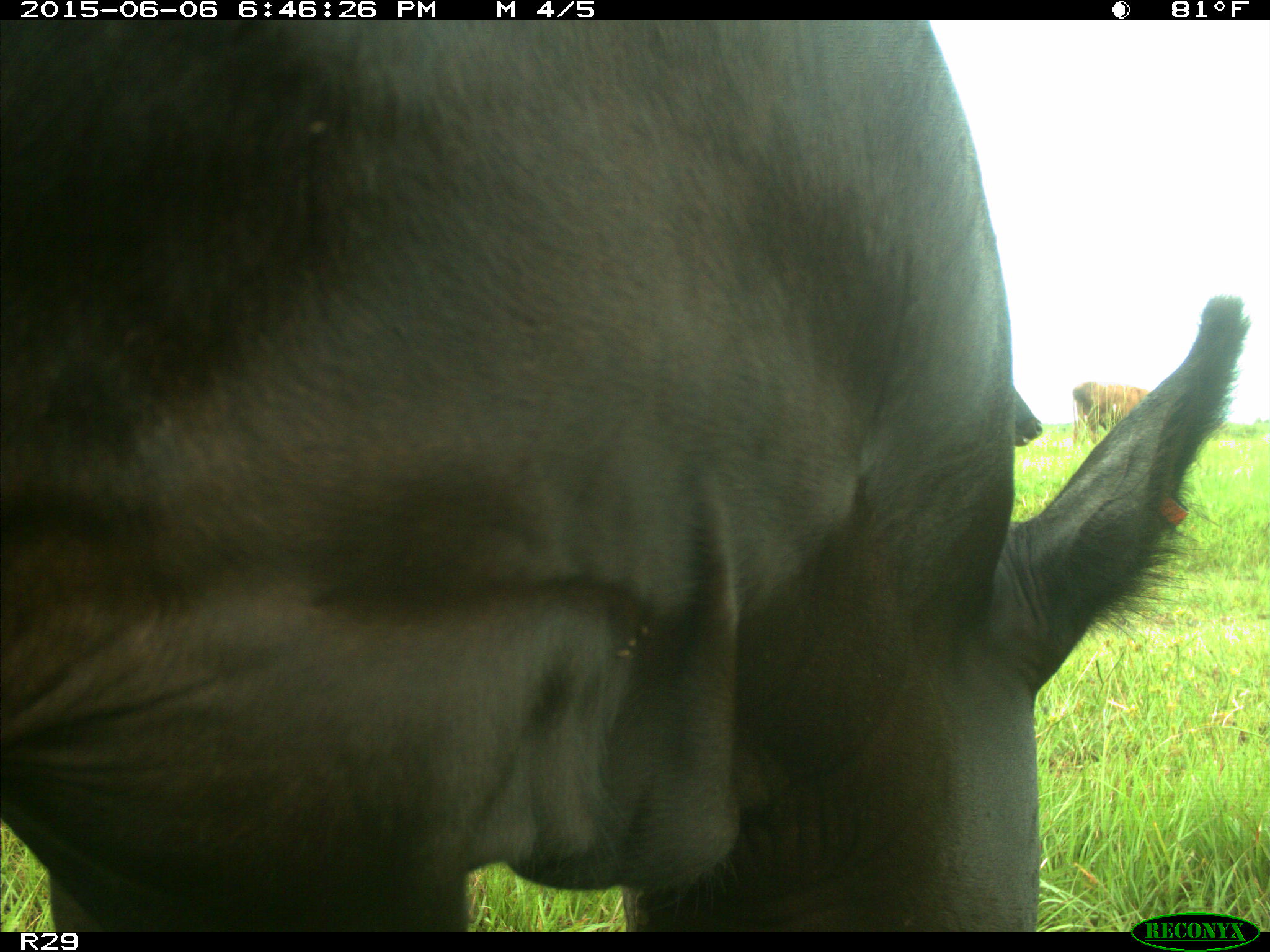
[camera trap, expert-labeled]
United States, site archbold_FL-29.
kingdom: Animalia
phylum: Chordata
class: Mammalia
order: Artiodactyla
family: Bovidae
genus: Bos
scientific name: Bos taurus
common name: domestic cow